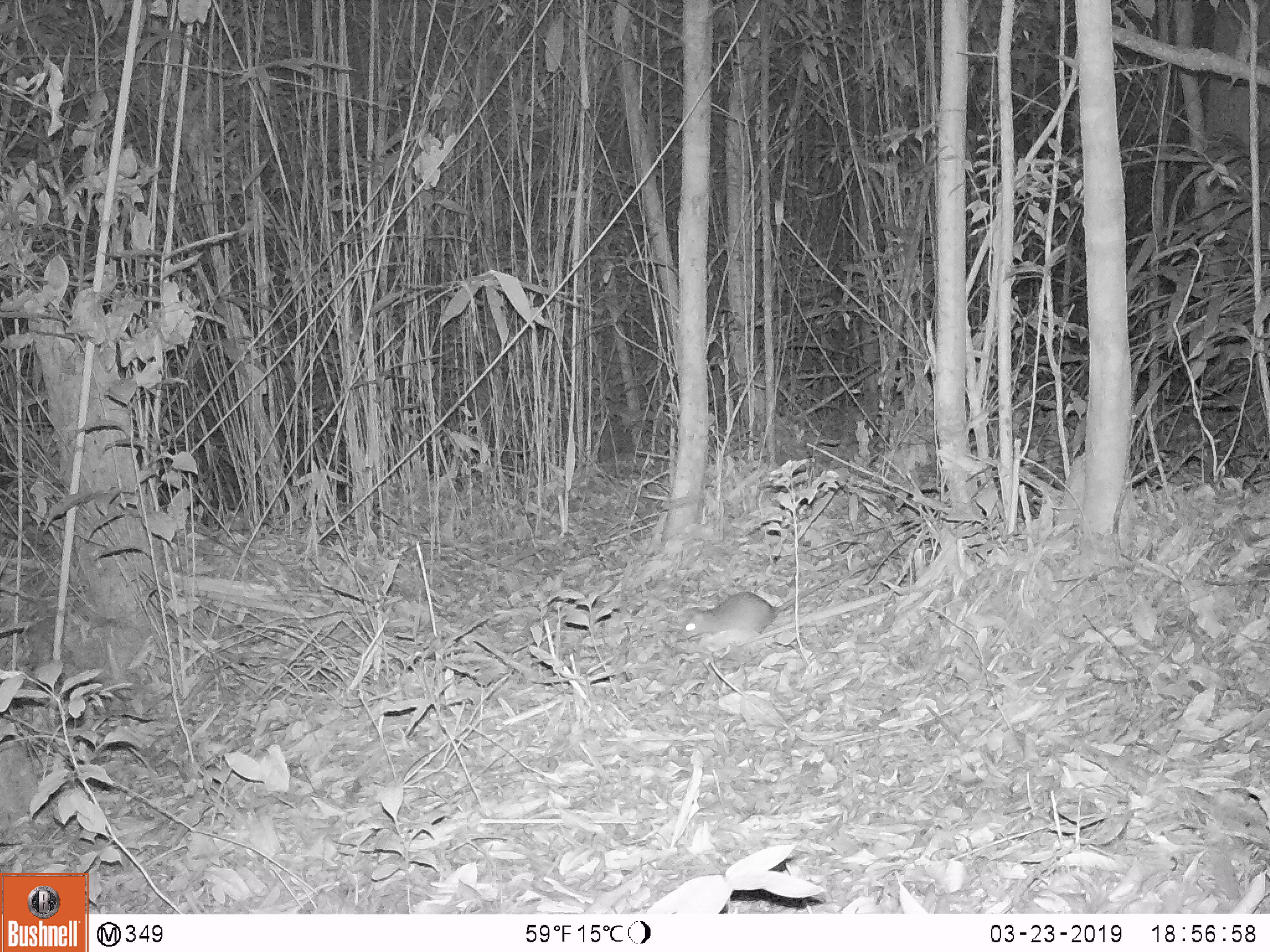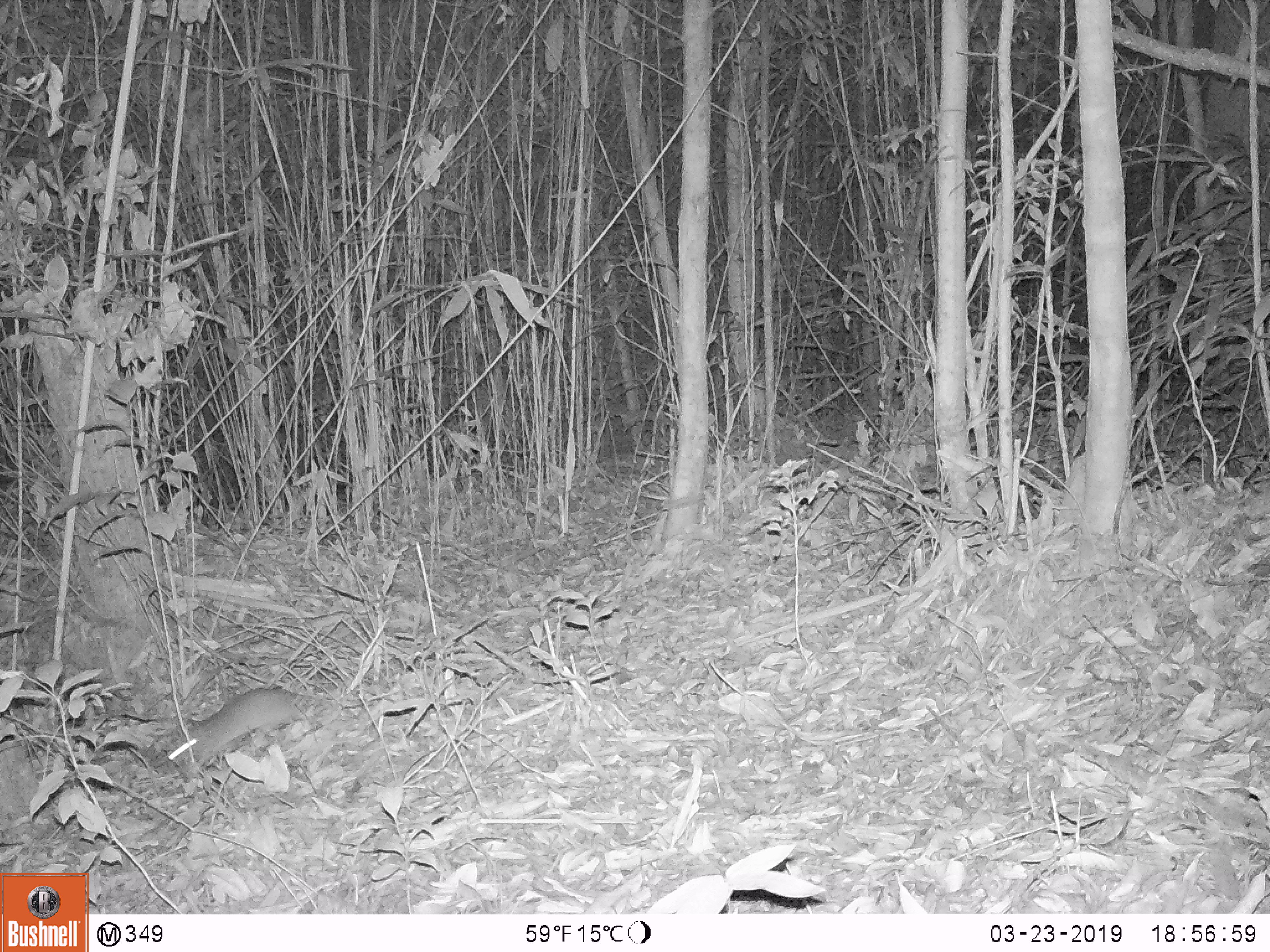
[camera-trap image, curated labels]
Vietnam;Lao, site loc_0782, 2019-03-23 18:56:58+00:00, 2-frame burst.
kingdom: Animalia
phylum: Chordata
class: Mammalia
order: Rodentia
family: Muridae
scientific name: Muridae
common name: old-world mice and rats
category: unidentified murid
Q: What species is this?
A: Unidentified murid (old-world mice and rats) (Muridae).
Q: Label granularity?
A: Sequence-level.